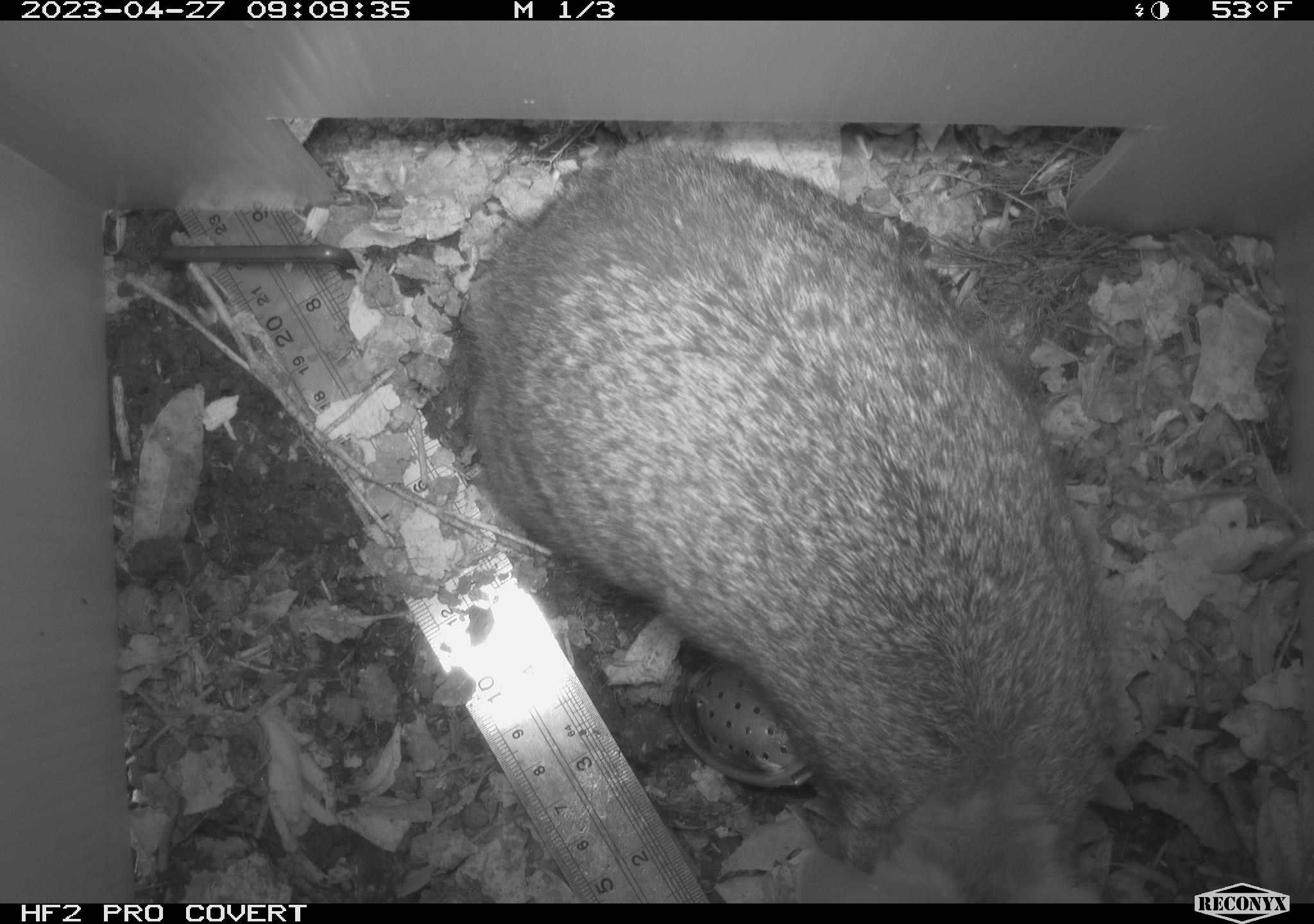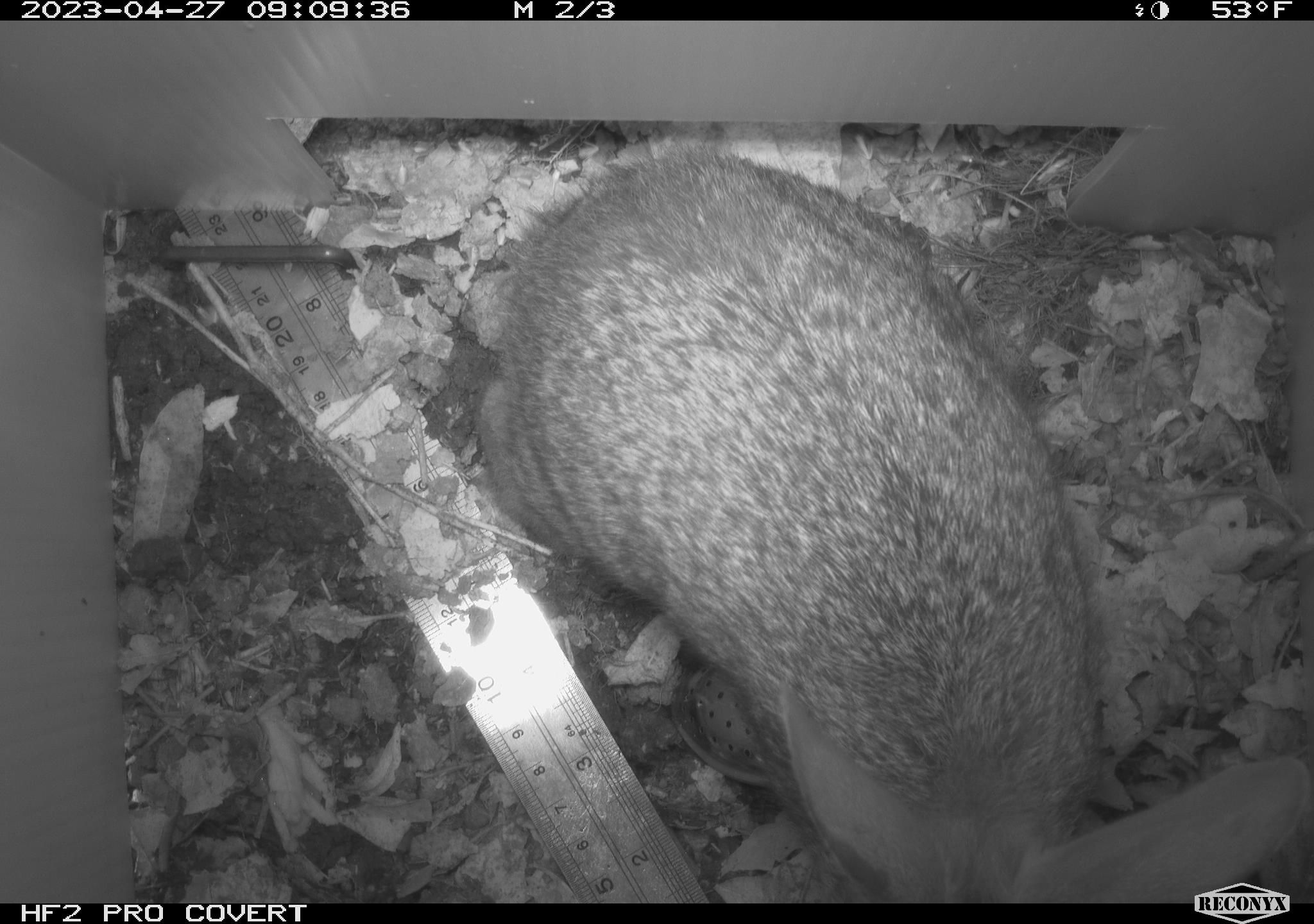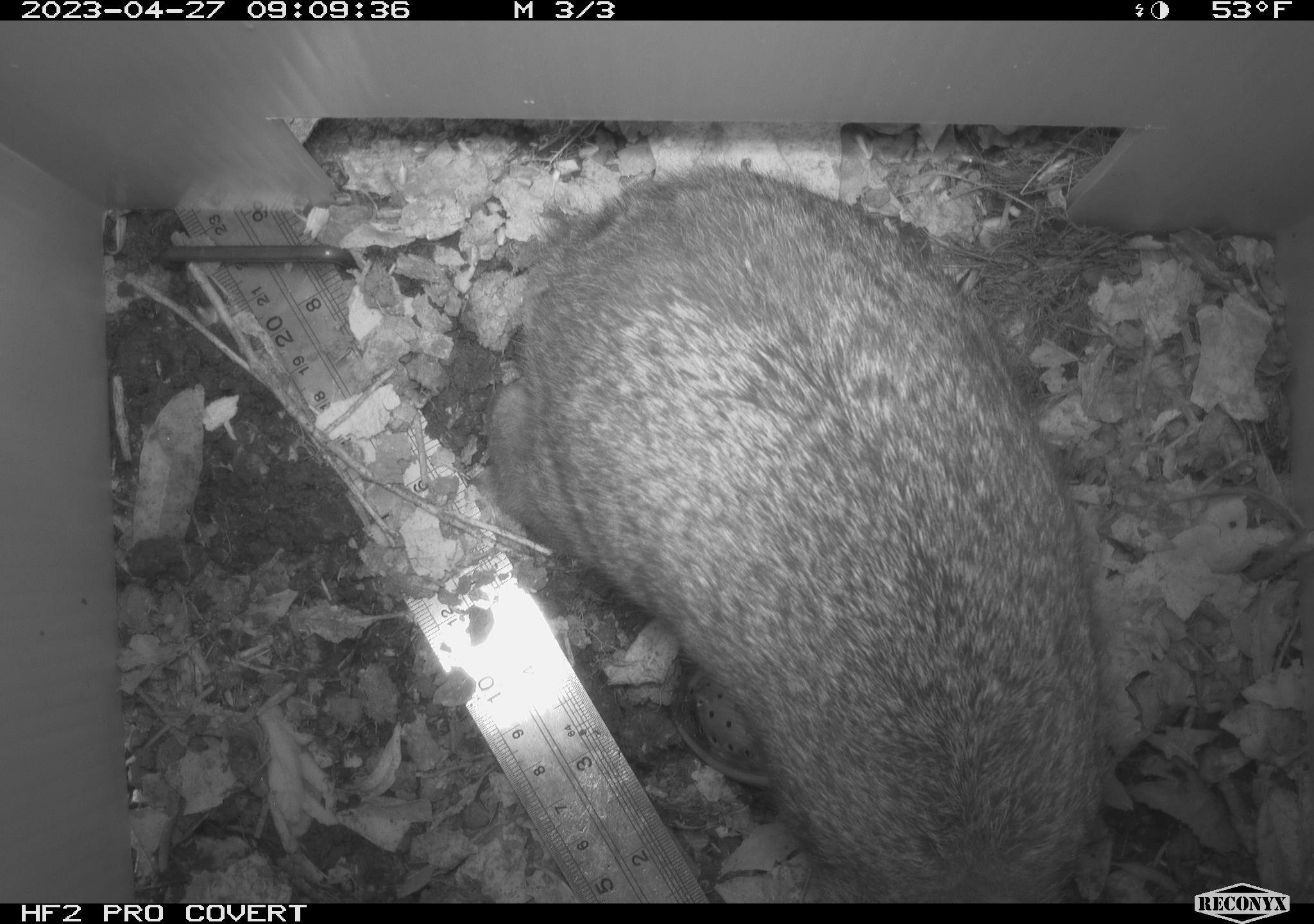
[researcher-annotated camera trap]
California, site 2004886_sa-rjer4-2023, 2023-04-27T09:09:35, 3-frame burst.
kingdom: Animalia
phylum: Chordata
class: Mammalia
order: Lagomorpha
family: Leporidae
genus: Sylvilagus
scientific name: Sylvilagus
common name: cottontail rabbits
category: sylvilagus species